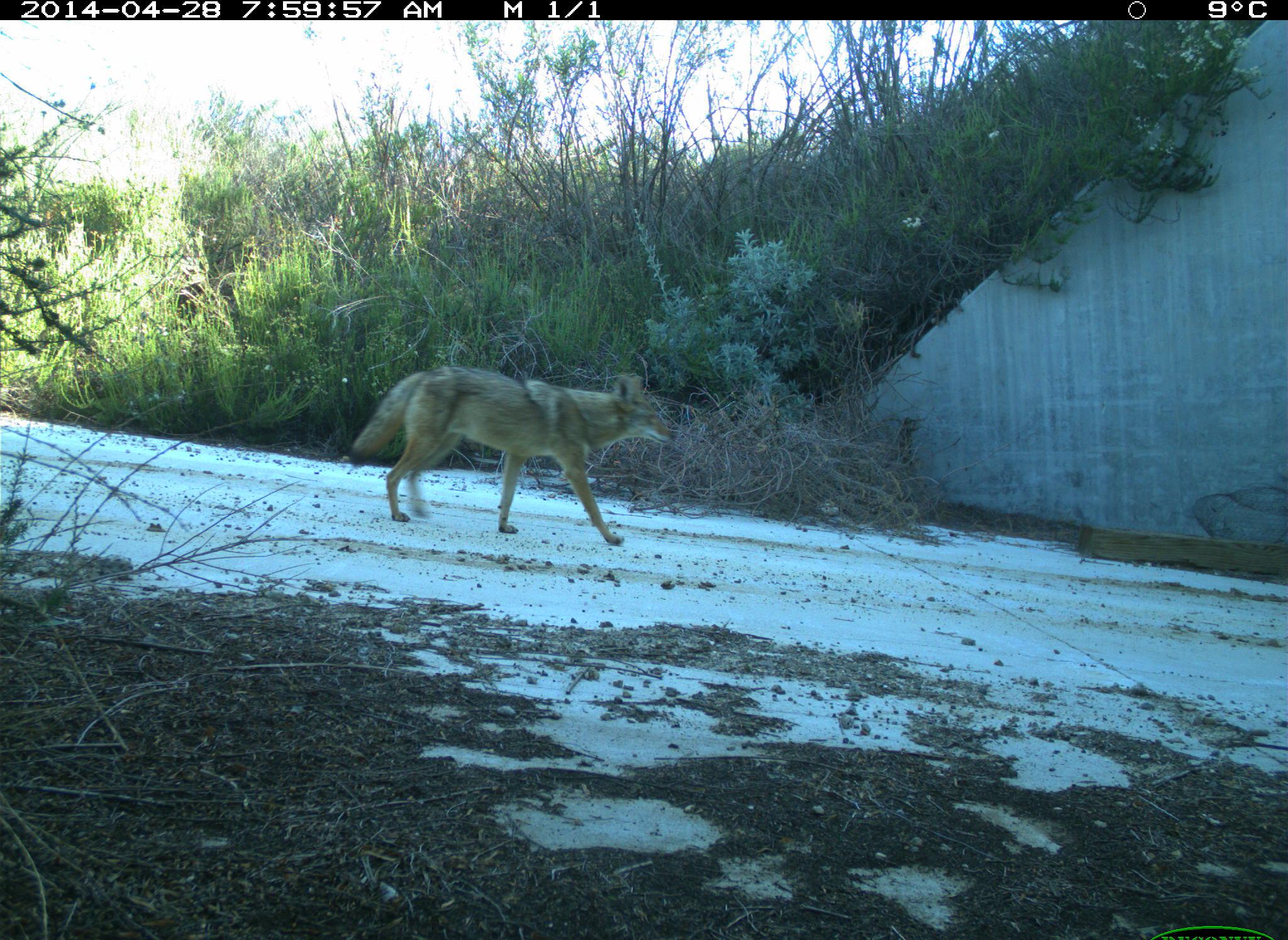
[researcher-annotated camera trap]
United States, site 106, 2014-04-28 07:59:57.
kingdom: Animalia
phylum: Chordata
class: Mammalia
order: Carnivora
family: Canidae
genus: Canis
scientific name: Canis latrans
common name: coyote